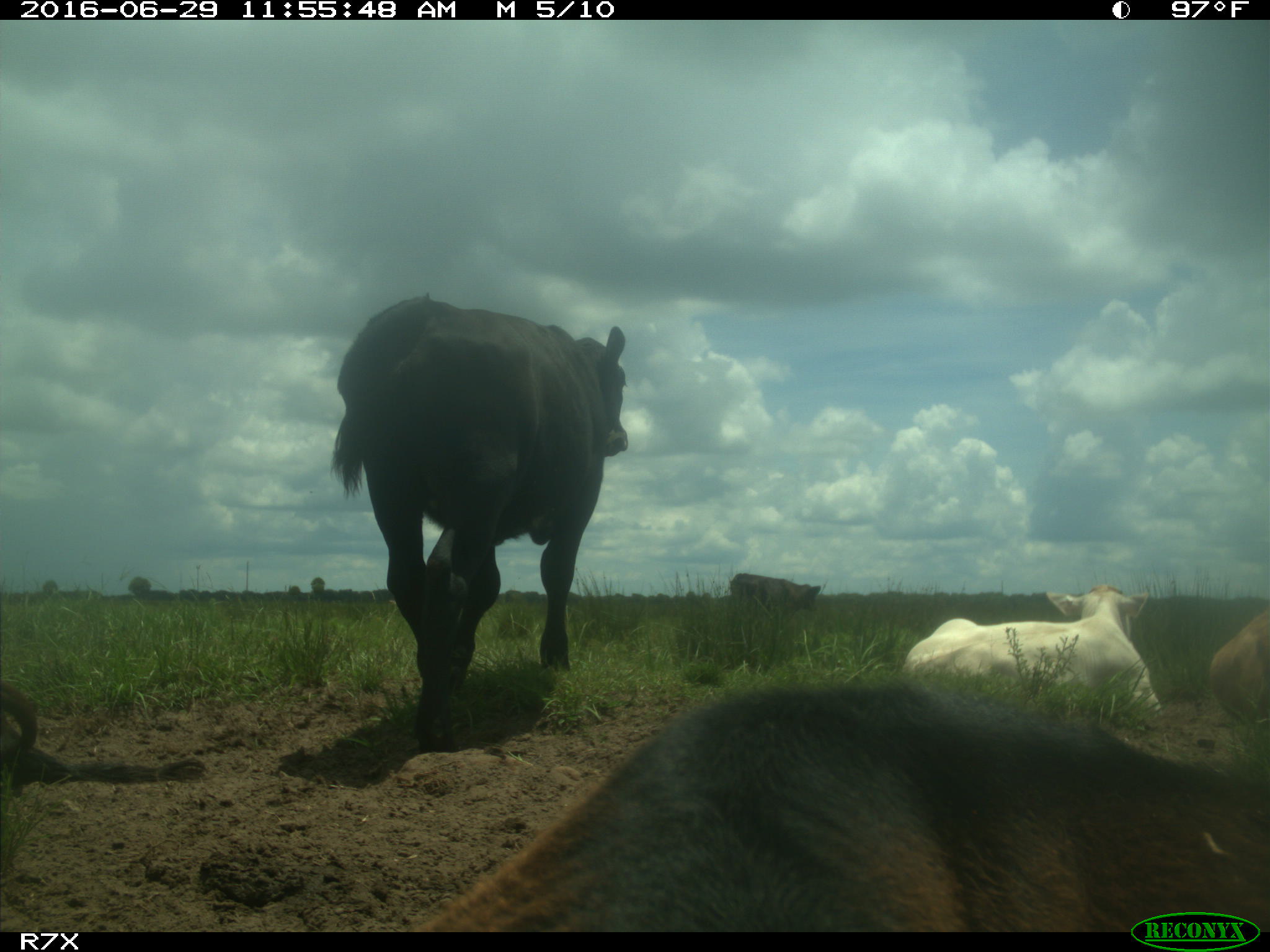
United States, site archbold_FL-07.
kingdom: Animalia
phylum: Chordata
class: Mammalia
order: Artiodactyla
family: Bovidae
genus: Bos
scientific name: Bos taurus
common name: domestic cow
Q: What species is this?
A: Bos taurus (domestic cow).